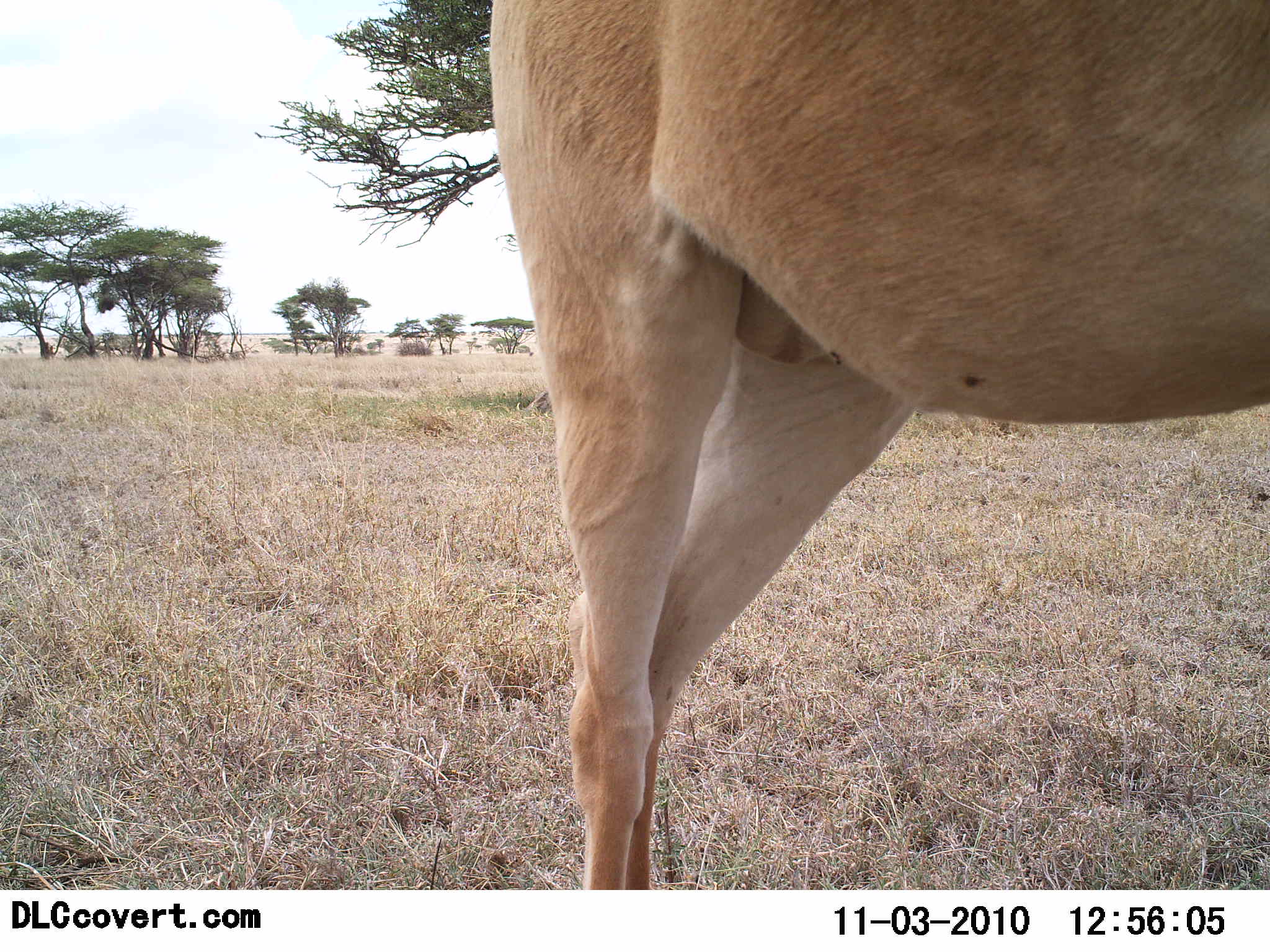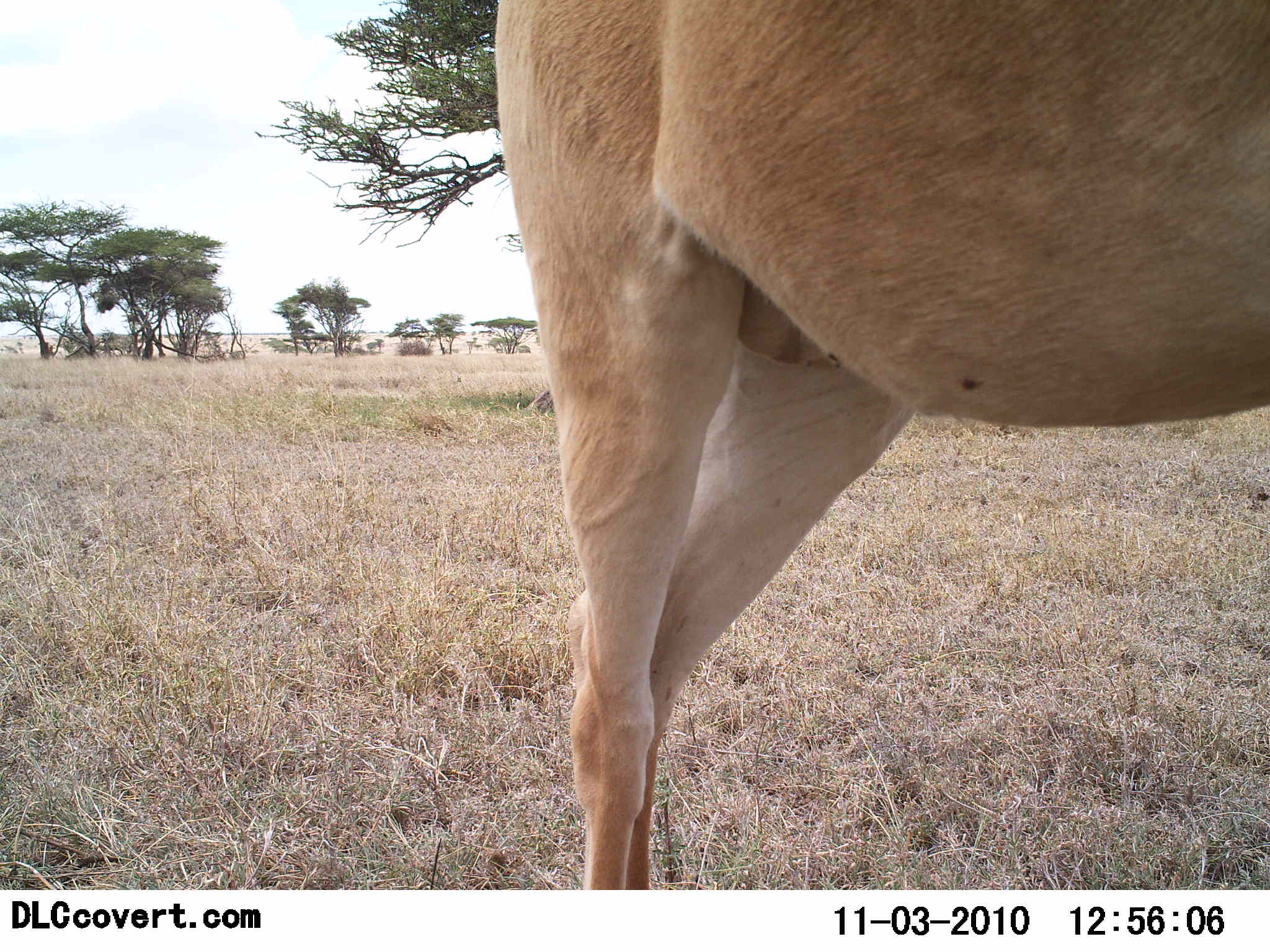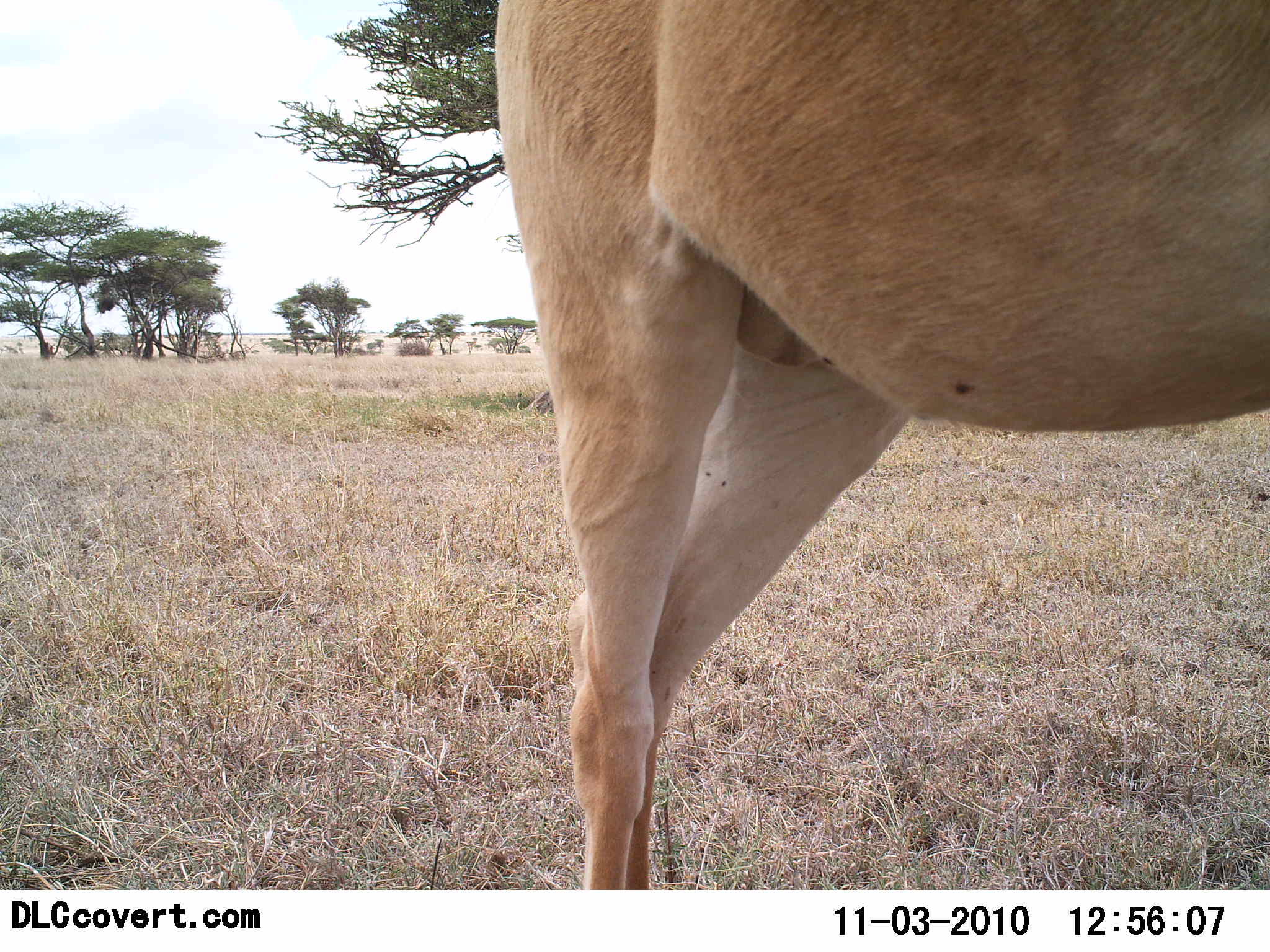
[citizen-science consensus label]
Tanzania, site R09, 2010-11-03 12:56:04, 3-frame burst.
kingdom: Animalia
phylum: Chordata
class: Mammalia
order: Artiodactyla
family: Bovidae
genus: Alcelaphus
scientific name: Alcelaphus buselaphus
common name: hartebeest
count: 1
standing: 100%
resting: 0%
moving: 0%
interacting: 0%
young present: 0%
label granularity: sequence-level